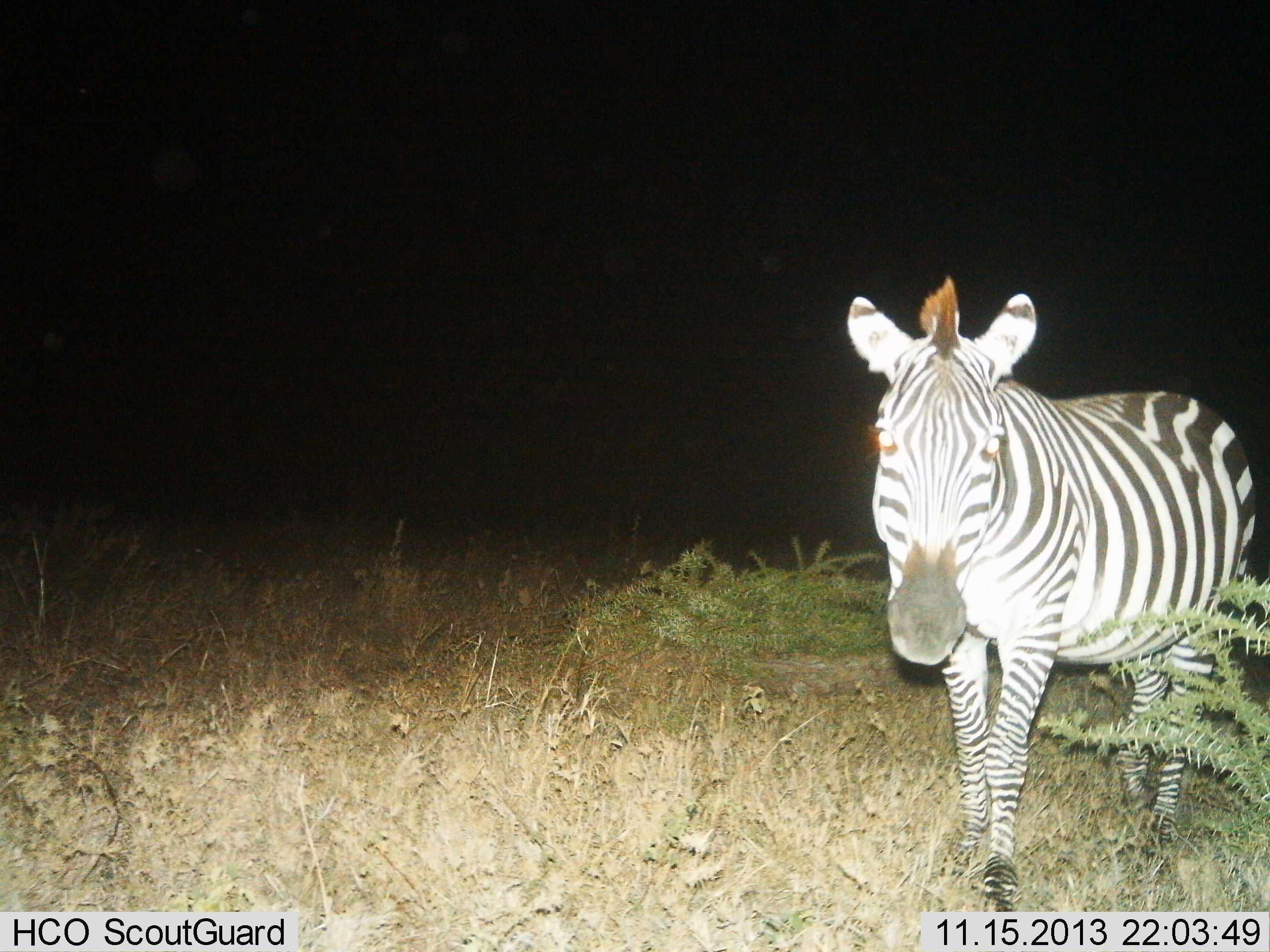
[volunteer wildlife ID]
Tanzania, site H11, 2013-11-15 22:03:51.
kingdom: Animalia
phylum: Chordata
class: Mammalia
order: Perissodactyla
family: Equidae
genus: Equus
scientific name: Equus quagga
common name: plains zebra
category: zebra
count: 1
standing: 70%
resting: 0%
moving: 30%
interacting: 0%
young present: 0%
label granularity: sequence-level